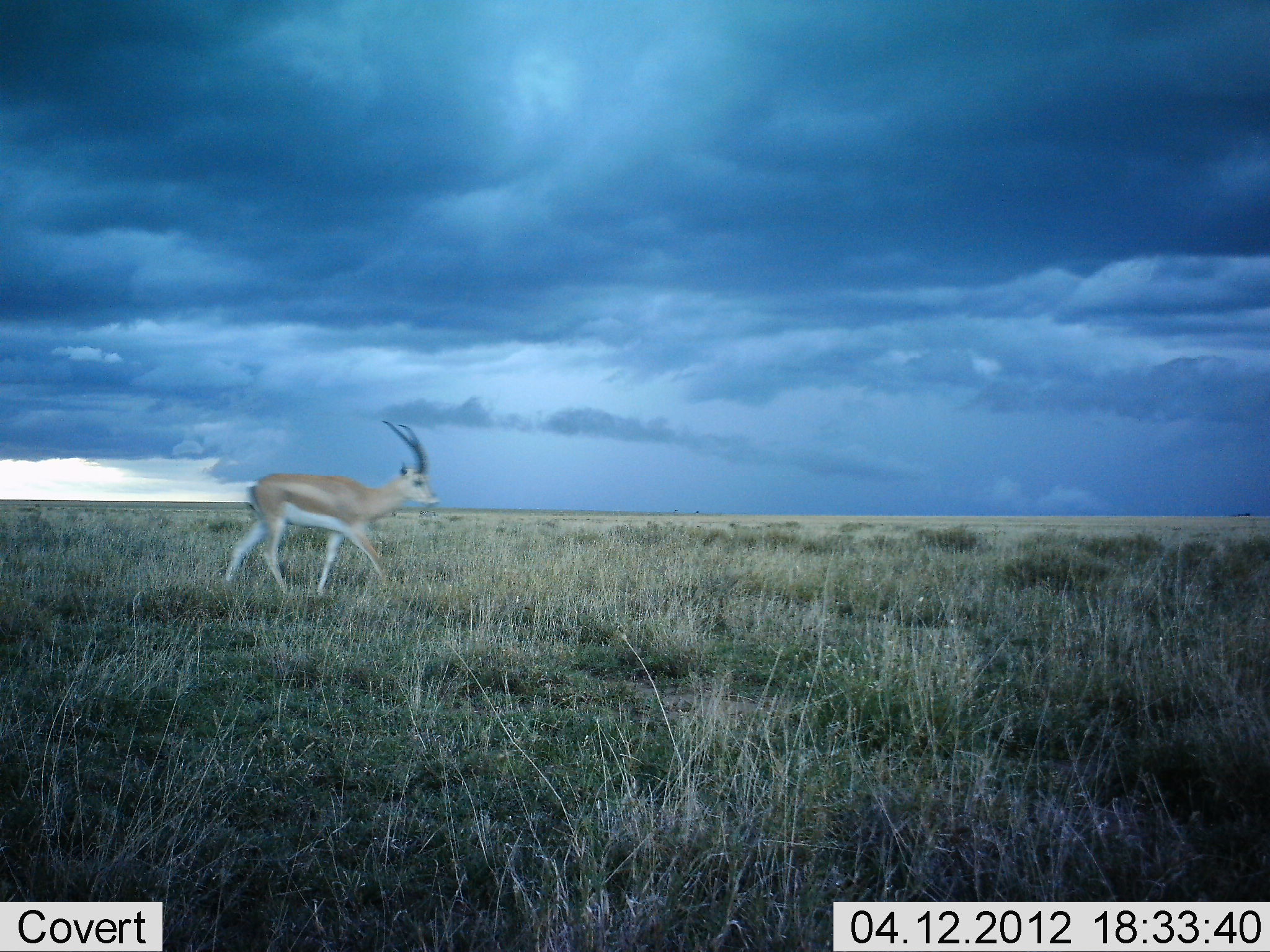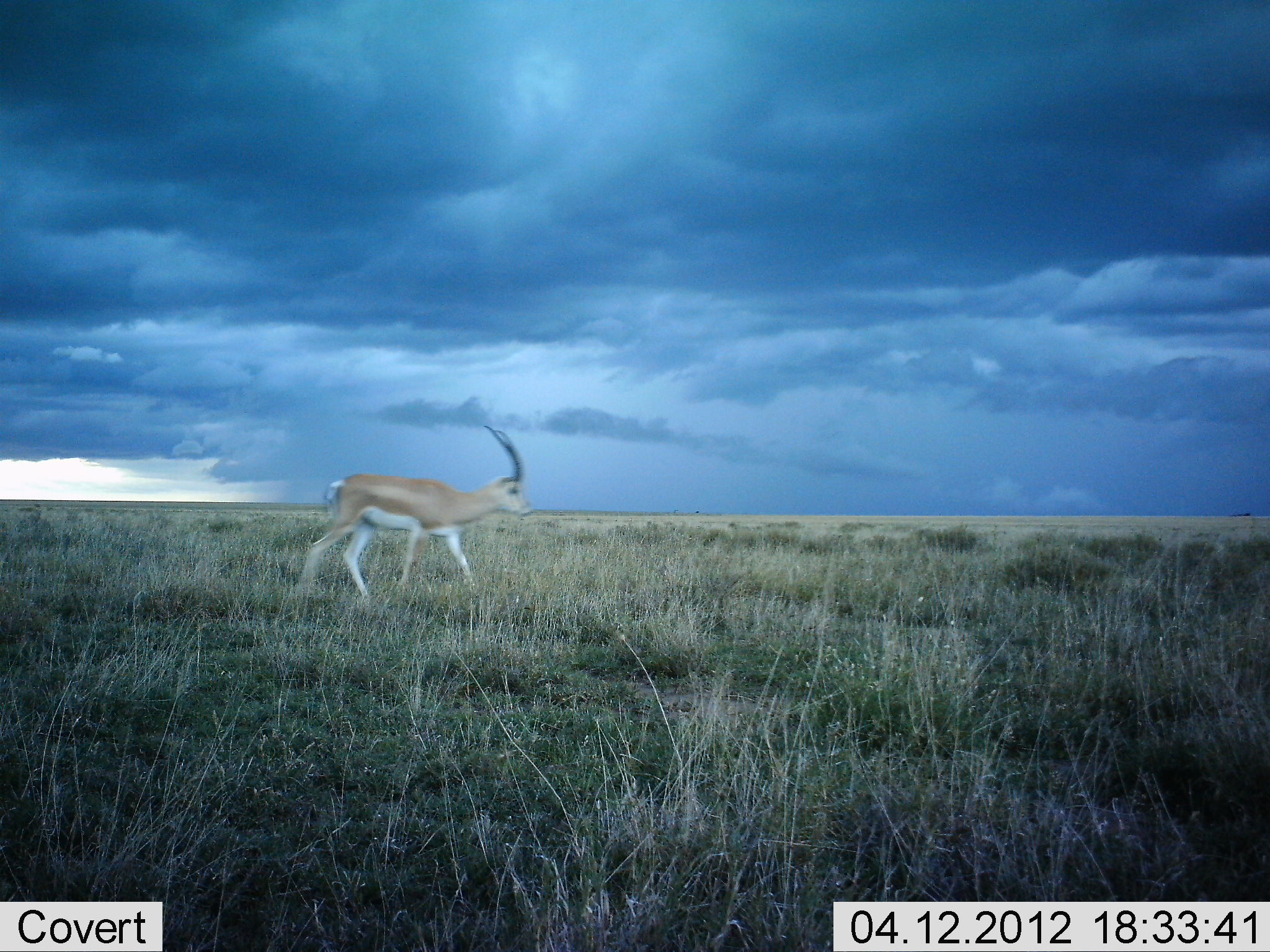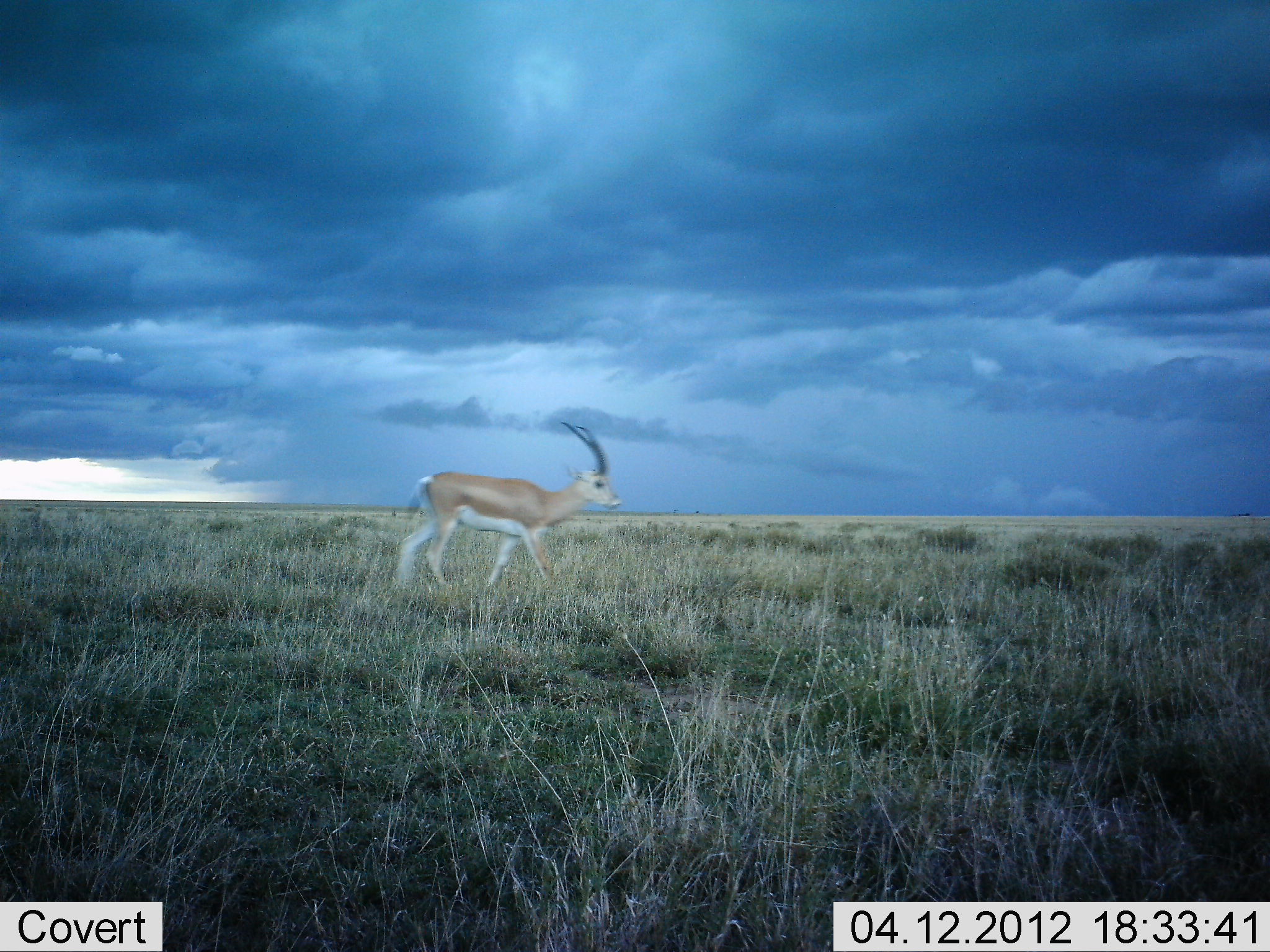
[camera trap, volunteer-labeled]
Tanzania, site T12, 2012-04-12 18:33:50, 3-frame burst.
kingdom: Animalia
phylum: Chordata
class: Mammalia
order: Artiodactyla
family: Bovidae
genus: Nanger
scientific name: Nanger granti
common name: grant's gazelle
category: gazellegrants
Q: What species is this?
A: Gazellegrants (grant's gazelle) (Nanger granti).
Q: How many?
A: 1.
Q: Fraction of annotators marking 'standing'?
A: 4%.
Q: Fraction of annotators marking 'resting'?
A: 0%.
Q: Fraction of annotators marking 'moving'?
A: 100%.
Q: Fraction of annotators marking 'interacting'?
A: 0%.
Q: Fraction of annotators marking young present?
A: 0%.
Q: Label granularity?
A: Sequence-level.